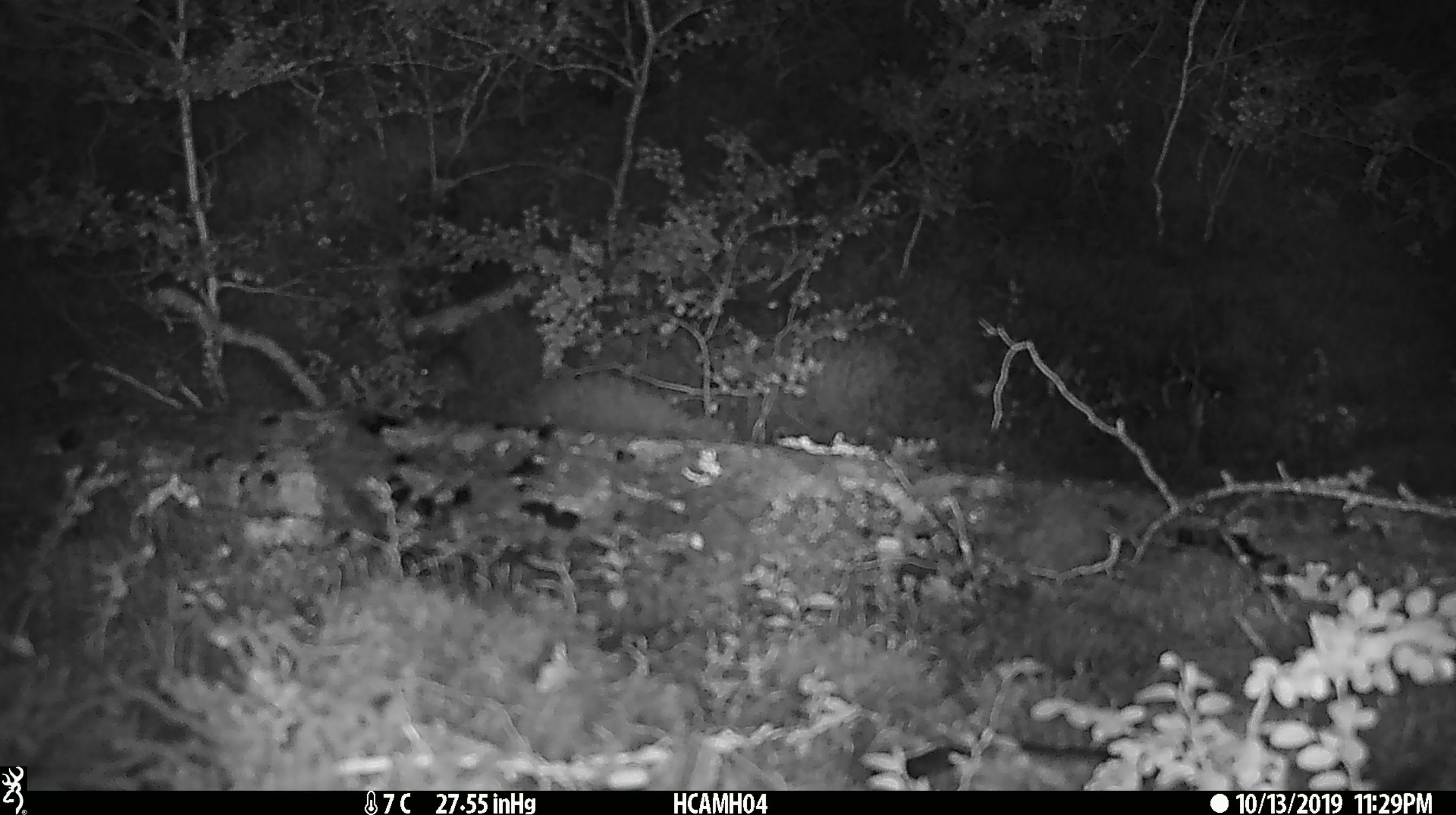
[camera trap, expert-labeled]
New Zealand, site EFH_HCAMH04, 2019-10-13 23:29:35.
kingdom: Animalia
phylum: Chordata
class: Mammalia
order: Rodentia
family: Muridae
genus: Mus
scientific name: Mus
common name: mouse